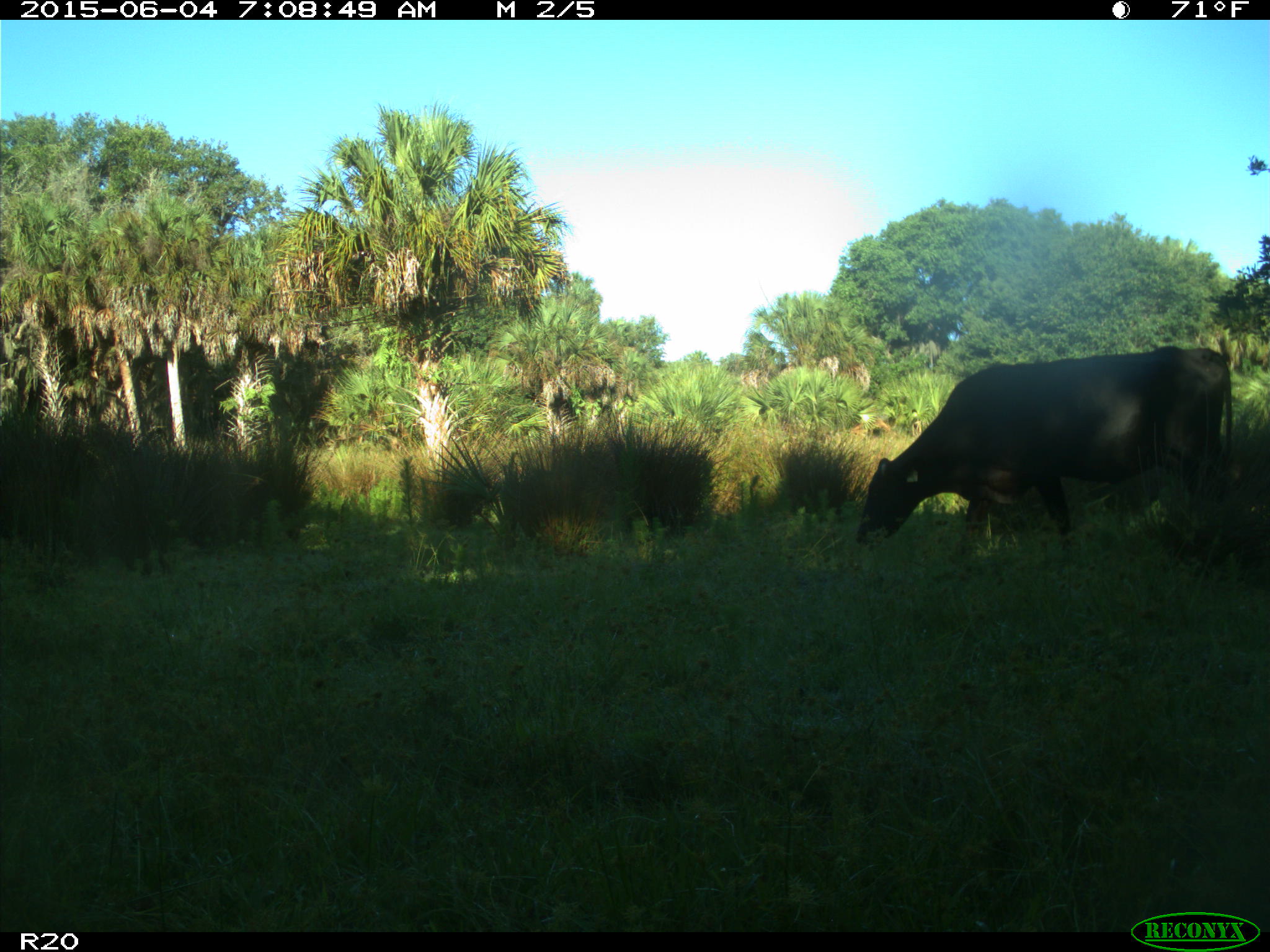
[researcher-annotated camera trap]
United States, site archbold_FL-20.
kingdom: Animalia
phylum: Chordata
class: Mammalia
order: Artiodactyla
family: Bovidae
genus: Bos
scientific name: Bos taurus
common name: domestic cow